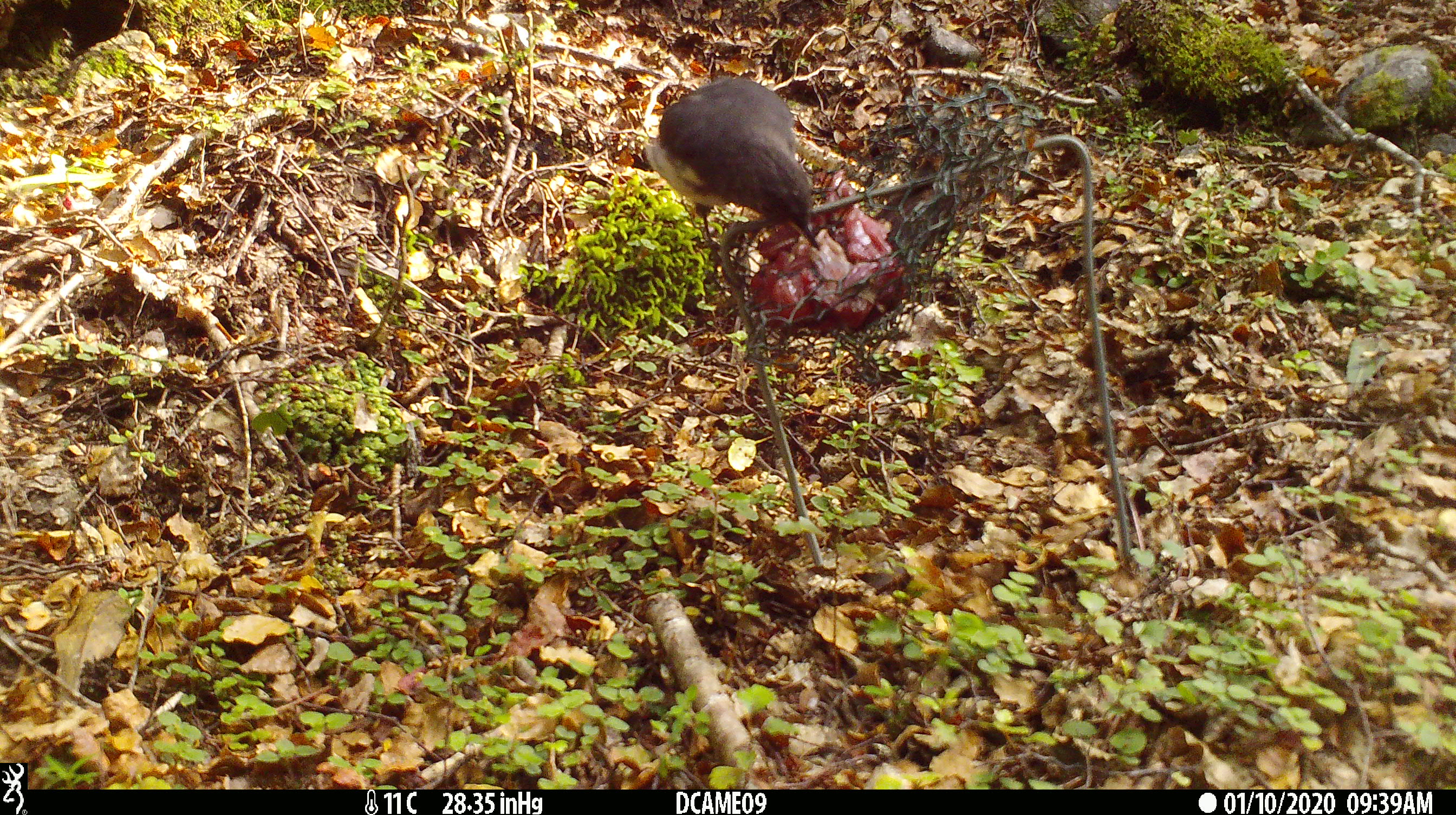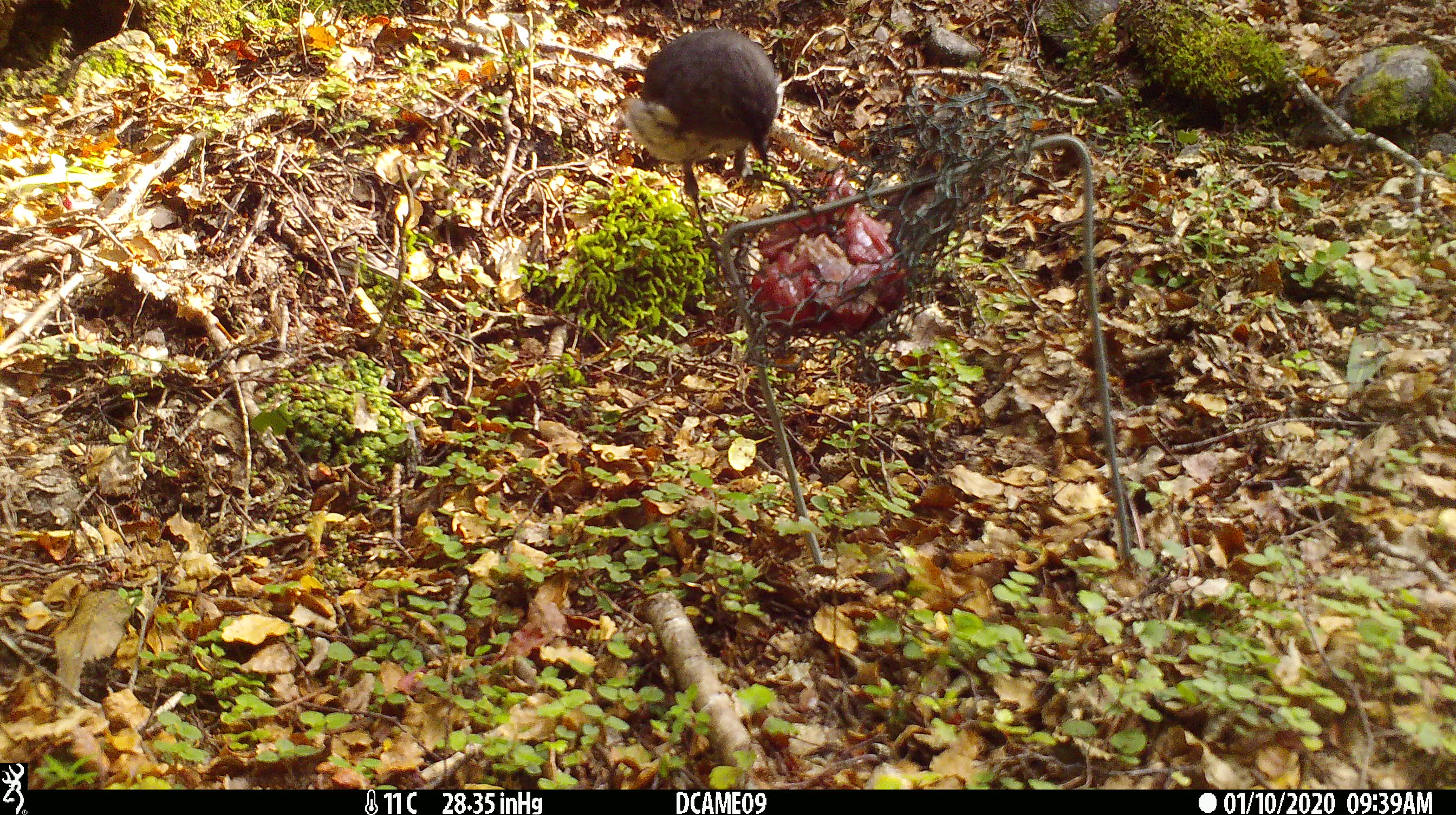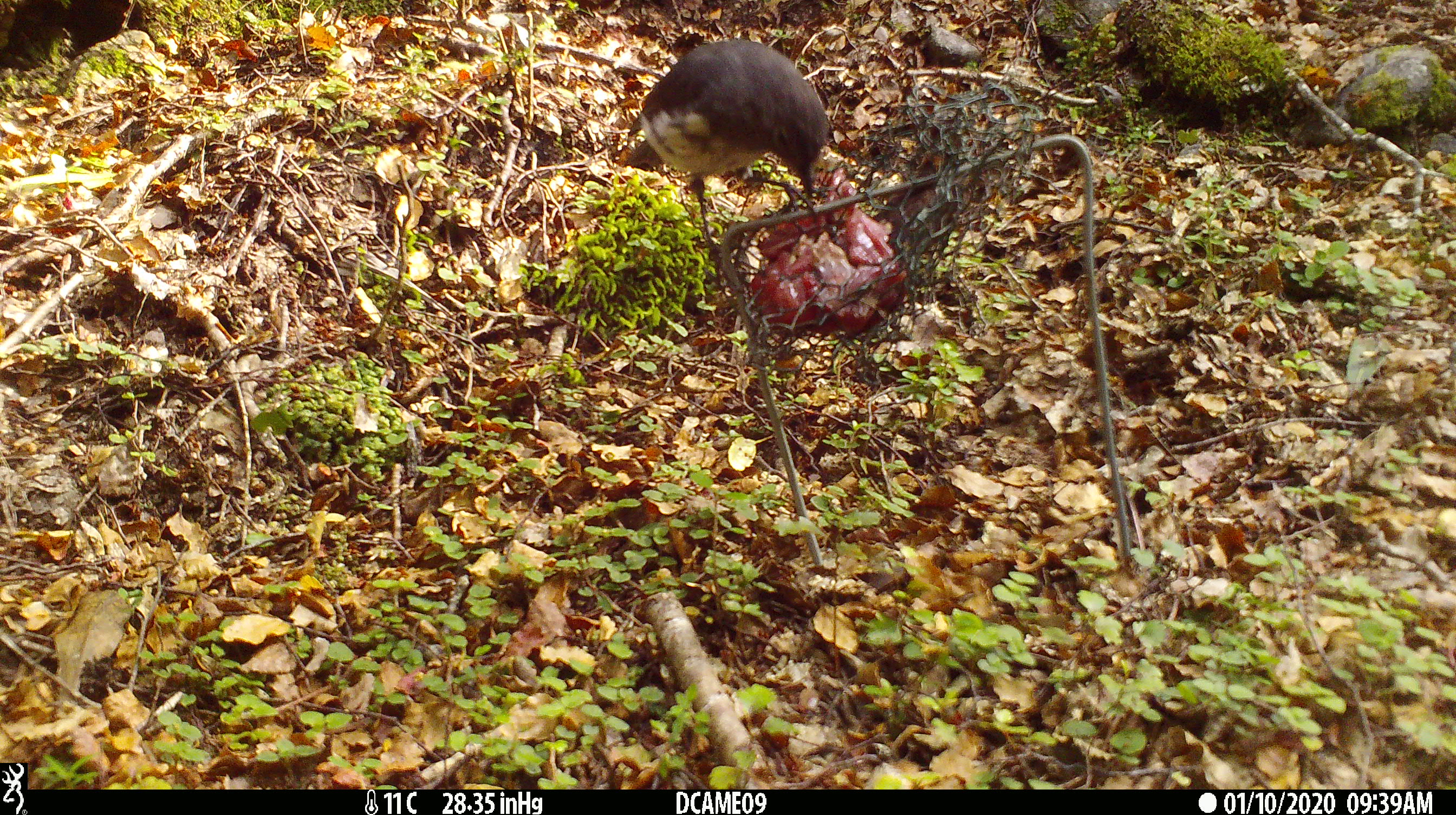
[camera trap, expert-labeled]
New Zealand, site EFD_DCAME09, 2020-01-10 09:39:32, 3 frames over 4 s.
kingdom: Animalia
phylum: Chordata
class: Aves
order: Passeriformes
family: Petroicidae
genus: Petroica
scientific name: Petroica australis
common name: new zealand robin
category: robin